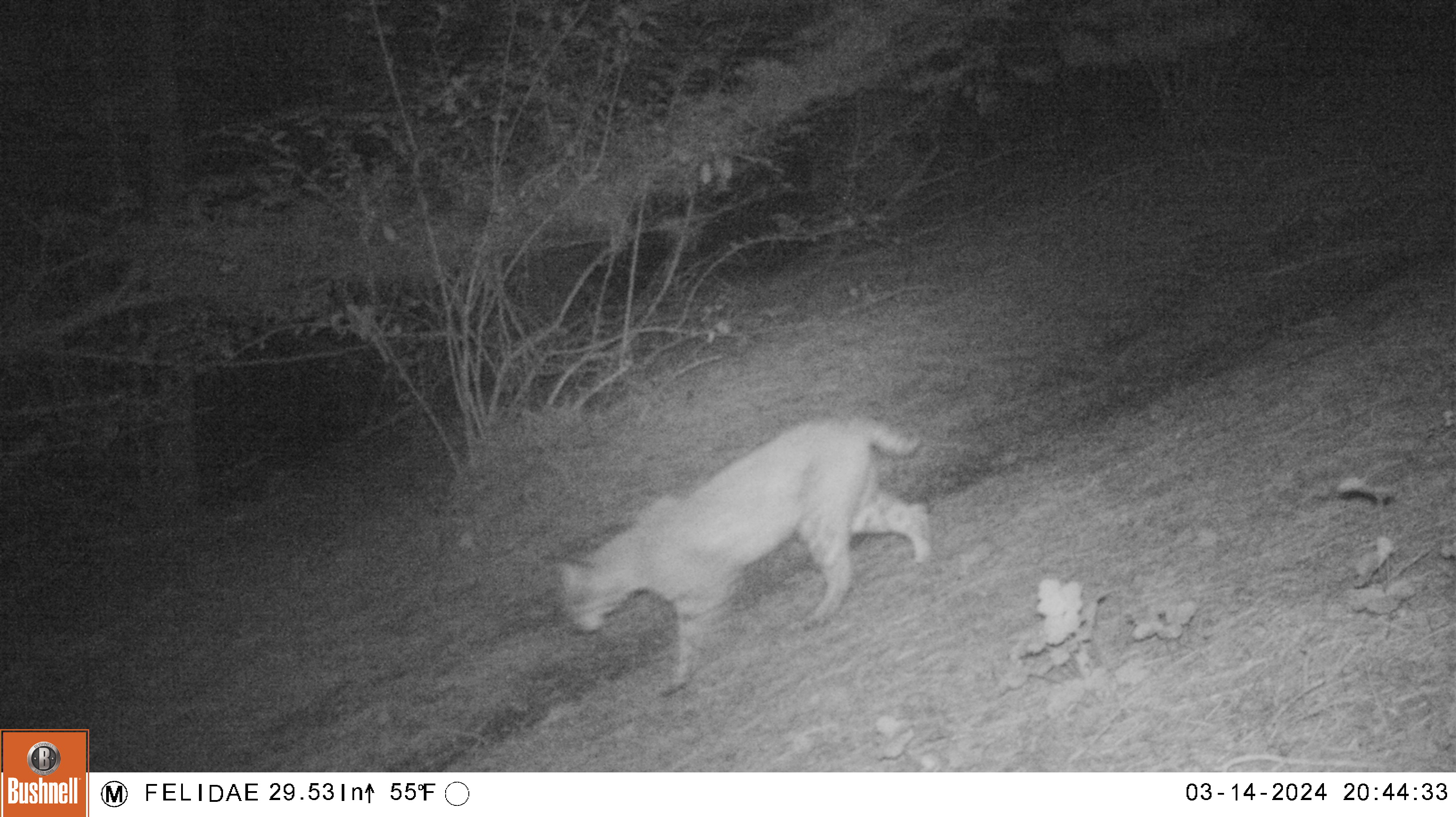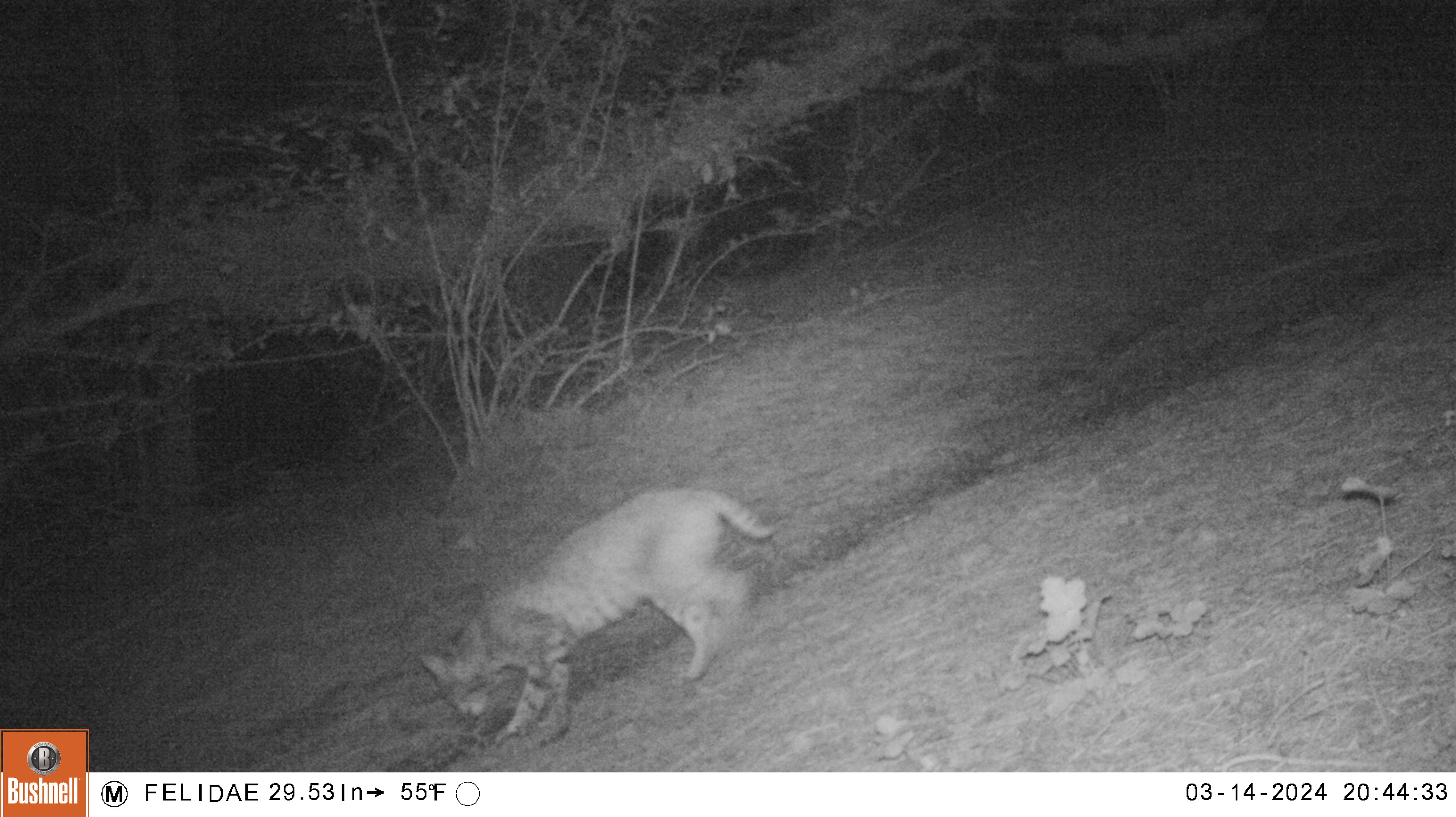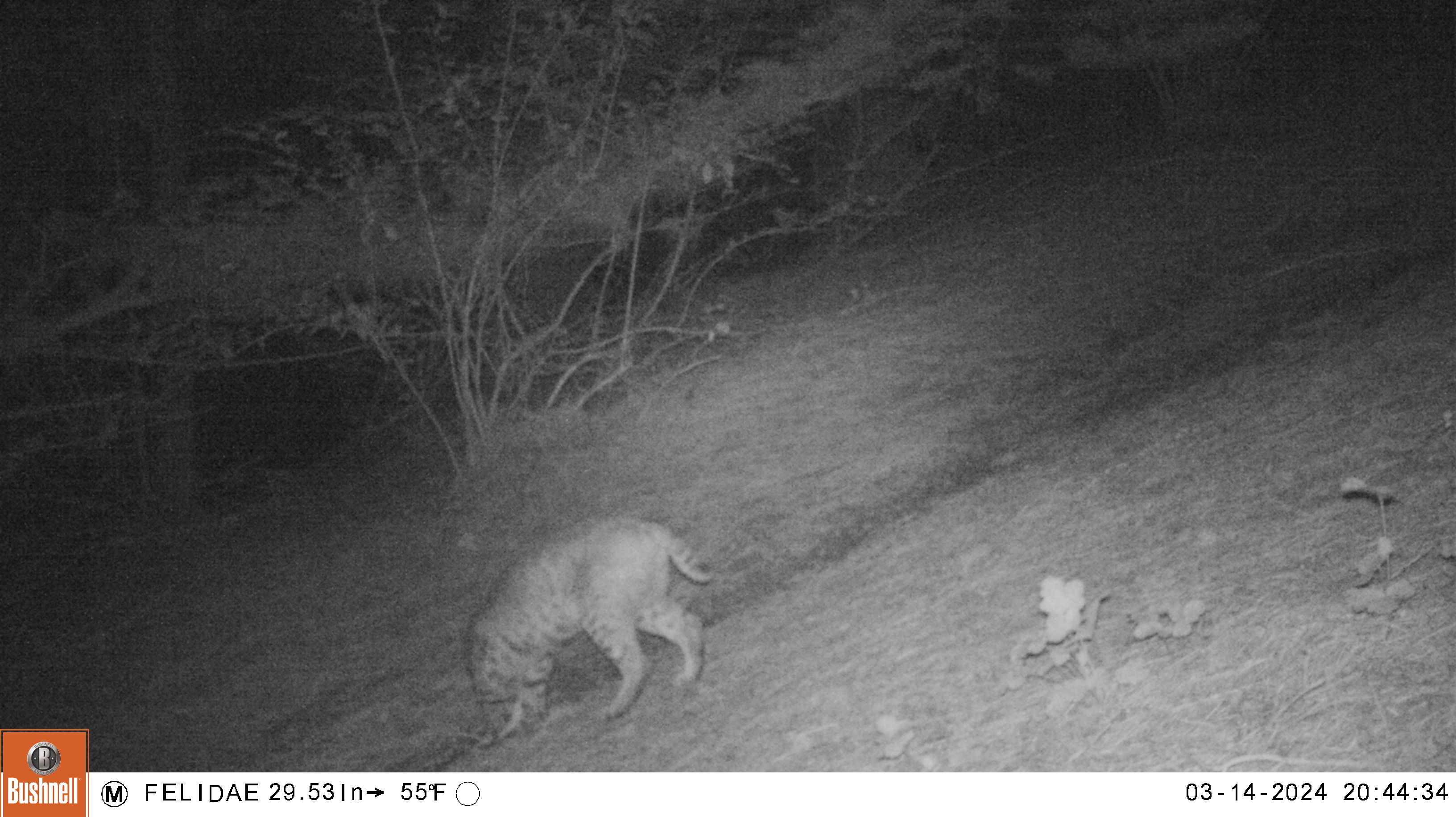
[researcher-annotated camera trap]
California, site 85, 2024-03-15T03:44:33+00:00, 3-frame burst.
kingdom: Animalia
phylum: Chordata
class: Mammalia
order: Carnivora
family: Felidae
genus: Lynx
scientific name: Lynx rufus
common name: bobcat